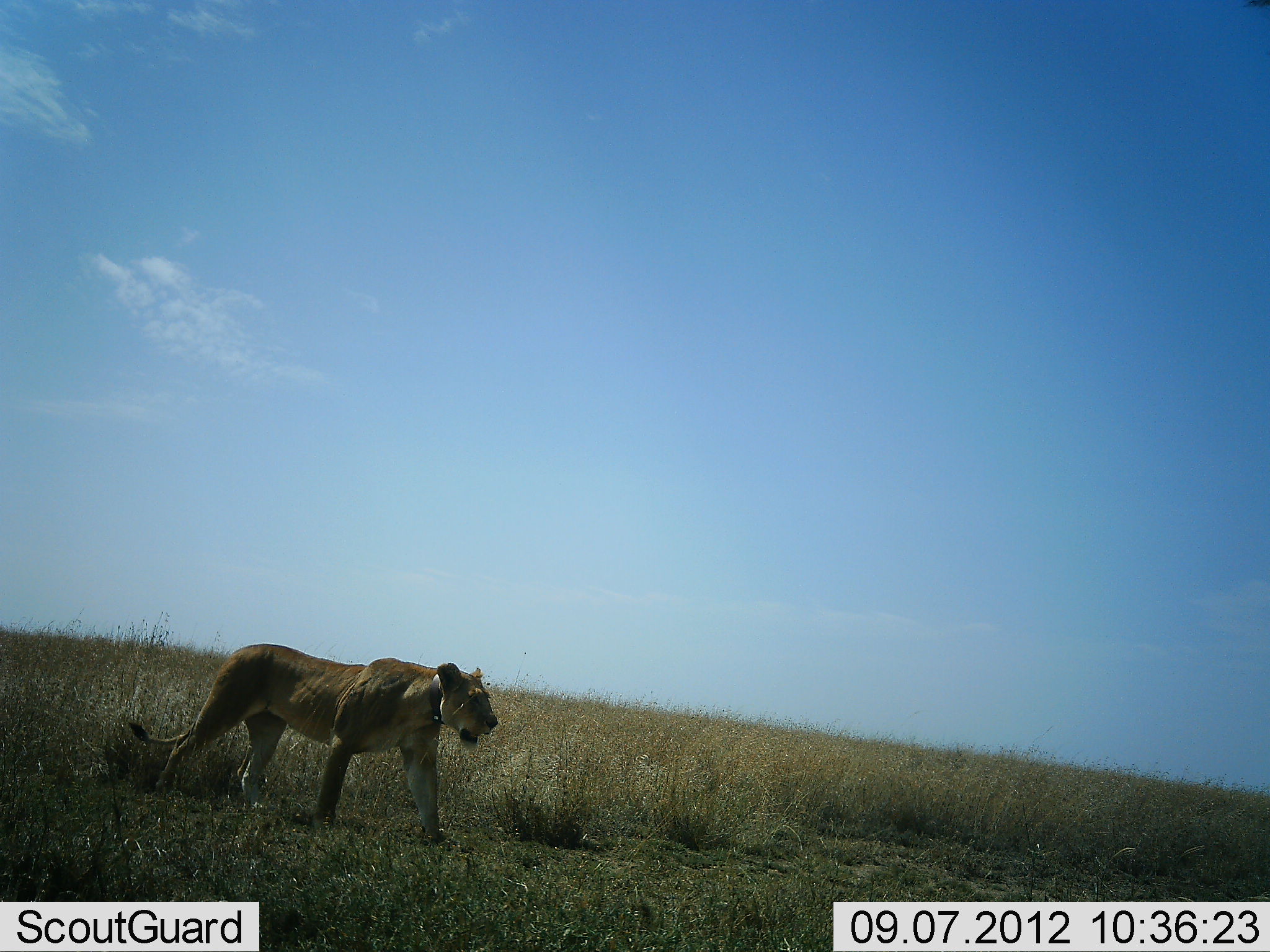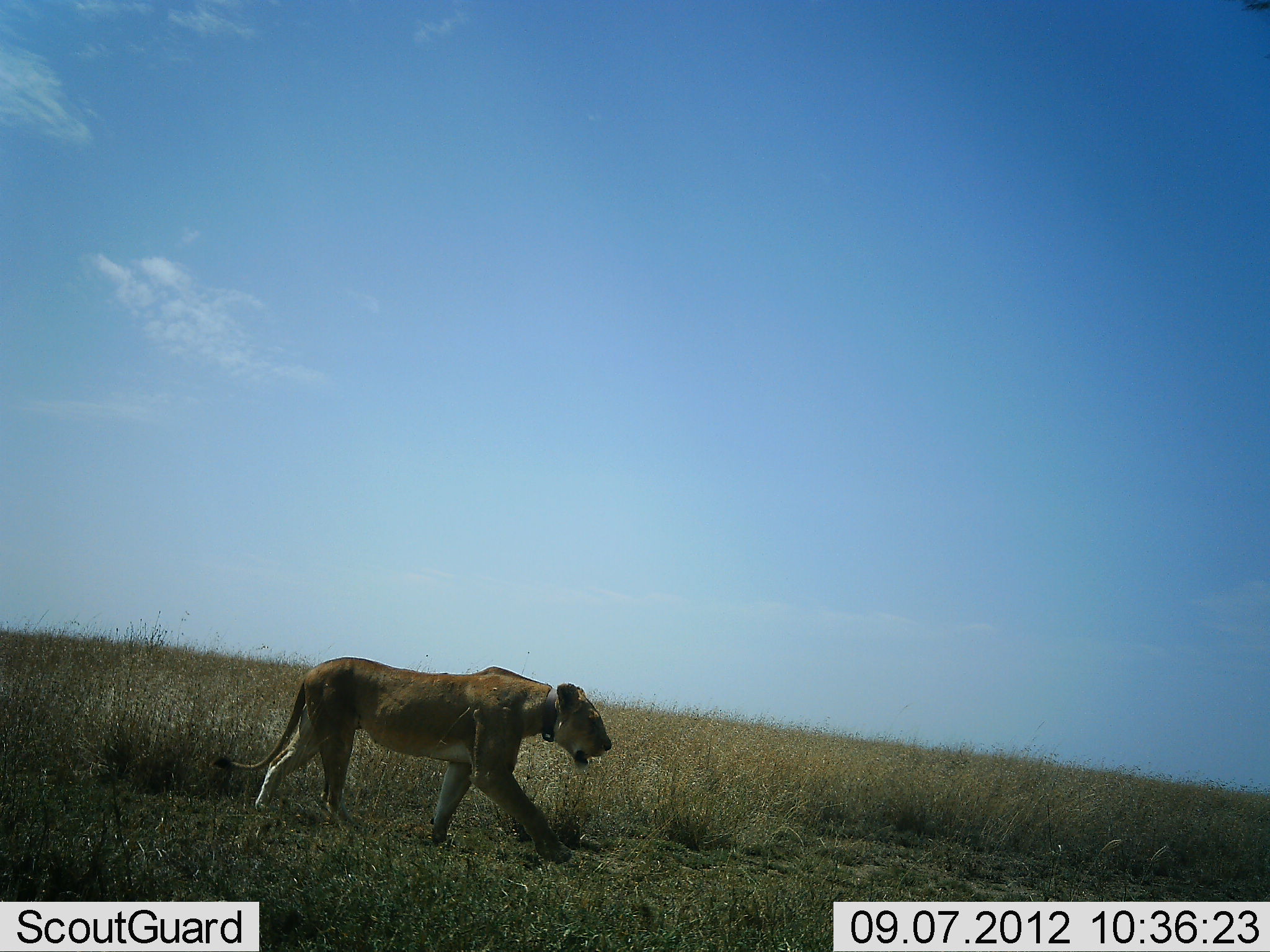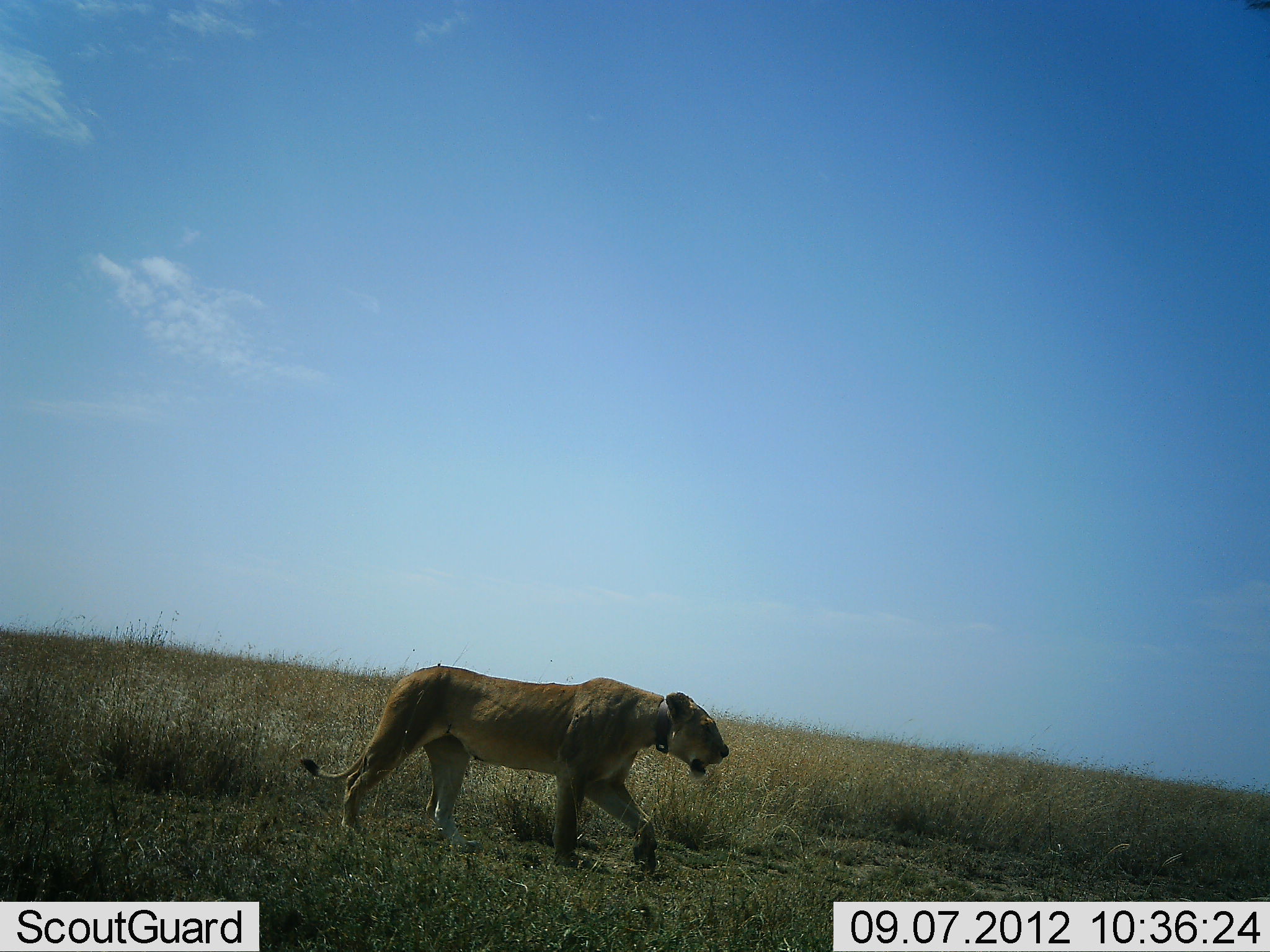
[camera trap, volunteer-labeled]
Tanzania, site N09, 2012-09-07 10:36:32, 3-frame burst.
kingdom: Animalia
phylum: Chordata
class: Mammalia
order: Carnivora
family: Felidae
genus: Panthera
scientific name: Panthera leo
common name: lion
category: lionfemale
Lionfemale (lion) (Panthera leo), count 1. Behavior (volunteer vote fractions): standing 10%, resting 0%, moving 100%, interacting 0%. Young present (vote fraction): 0%. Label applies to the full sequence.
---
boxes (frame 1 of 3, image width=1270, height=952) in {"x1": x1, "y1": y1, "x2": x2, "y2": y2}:
animal: {"x1": 128, "y1": 643, "x2": 498, "y2": 844}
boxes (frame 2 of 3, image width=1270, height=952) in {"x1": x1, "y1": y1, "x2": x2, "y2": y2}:
animal: {"x1": 210, "y1": 656, "x2": 614, "y2": 864}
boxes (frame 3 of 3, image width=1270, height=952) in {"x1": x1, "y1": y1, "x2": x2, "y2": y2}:
animal: {"x1": 299, "y1": 665, "x2": 730, "y2": 875}